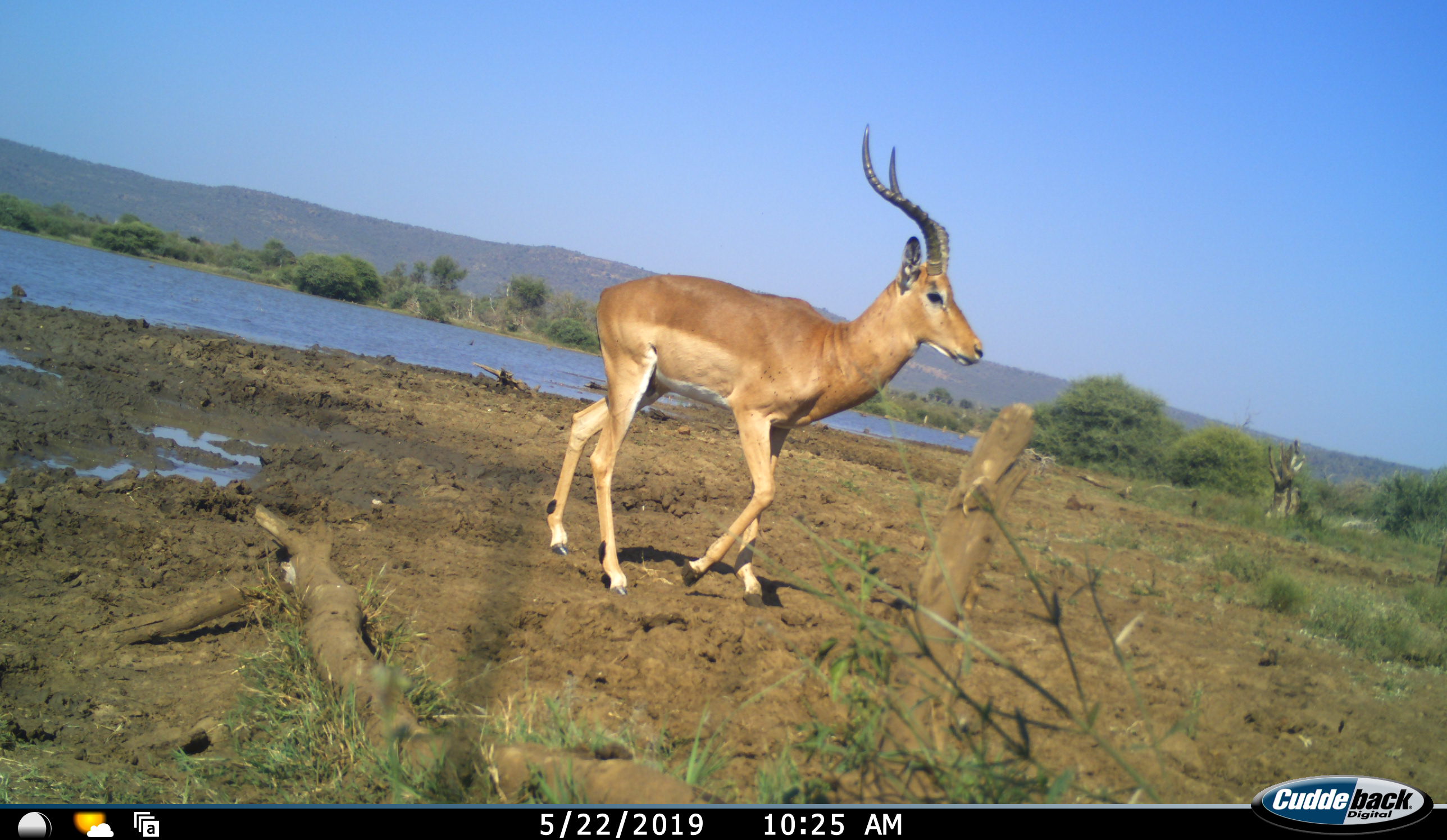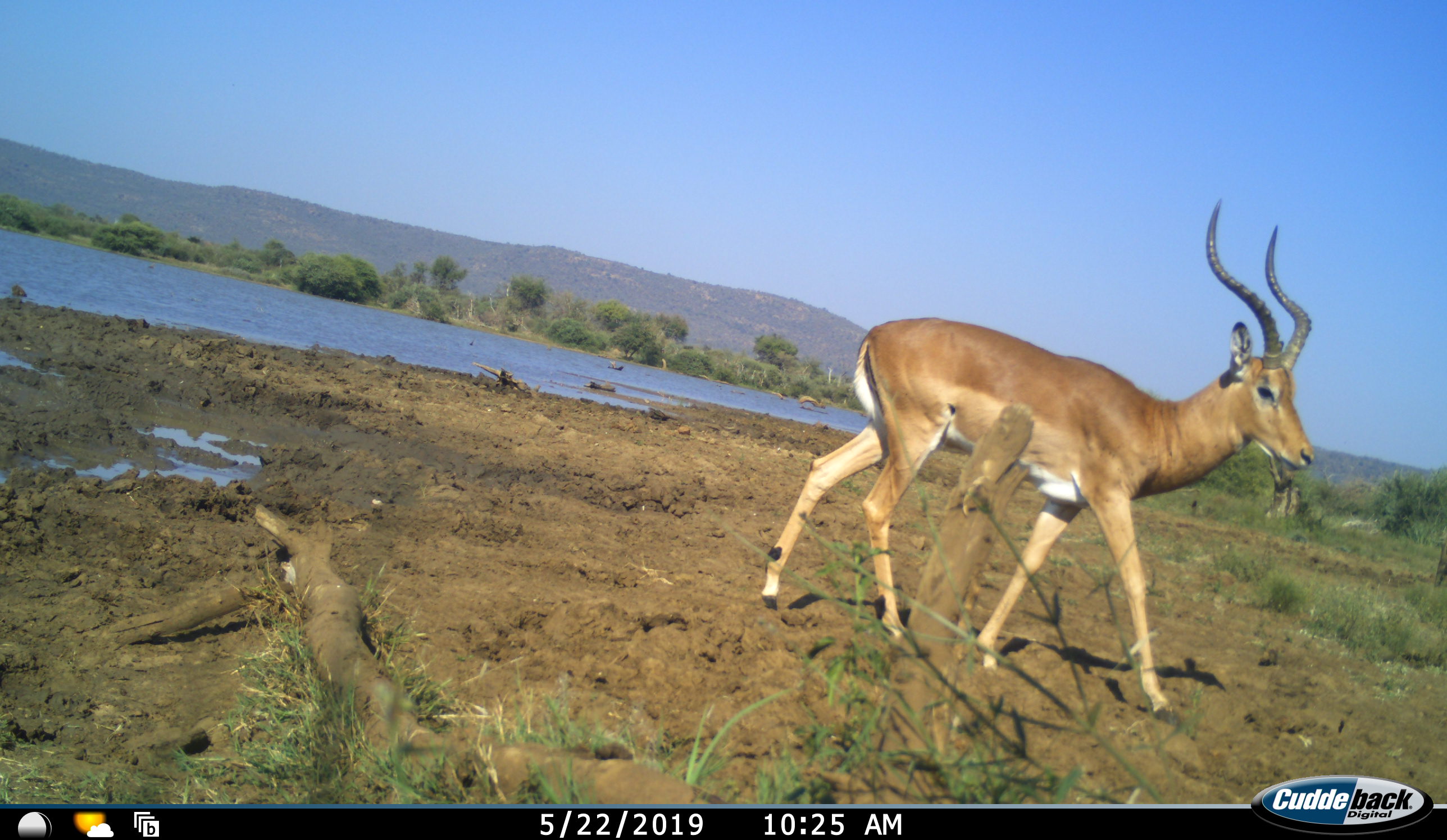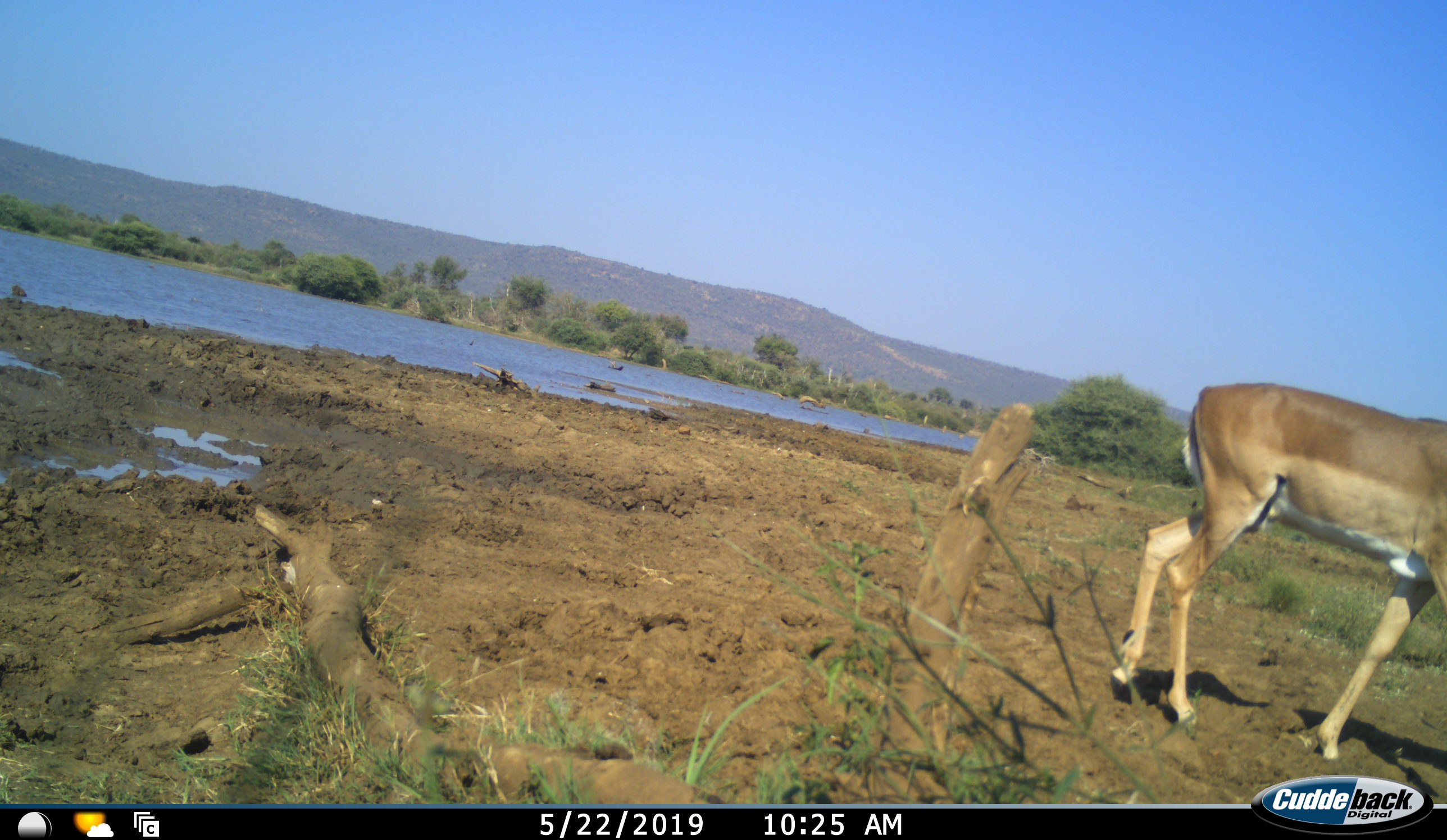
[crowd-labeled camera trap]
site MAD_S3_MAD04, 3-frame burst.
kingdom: Animalia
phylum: Chordata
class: Mammalia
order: Artiodactyla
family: Bovidae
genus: Aepyceros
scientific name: Aepyceros melampus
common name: impala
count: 1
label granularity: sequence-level